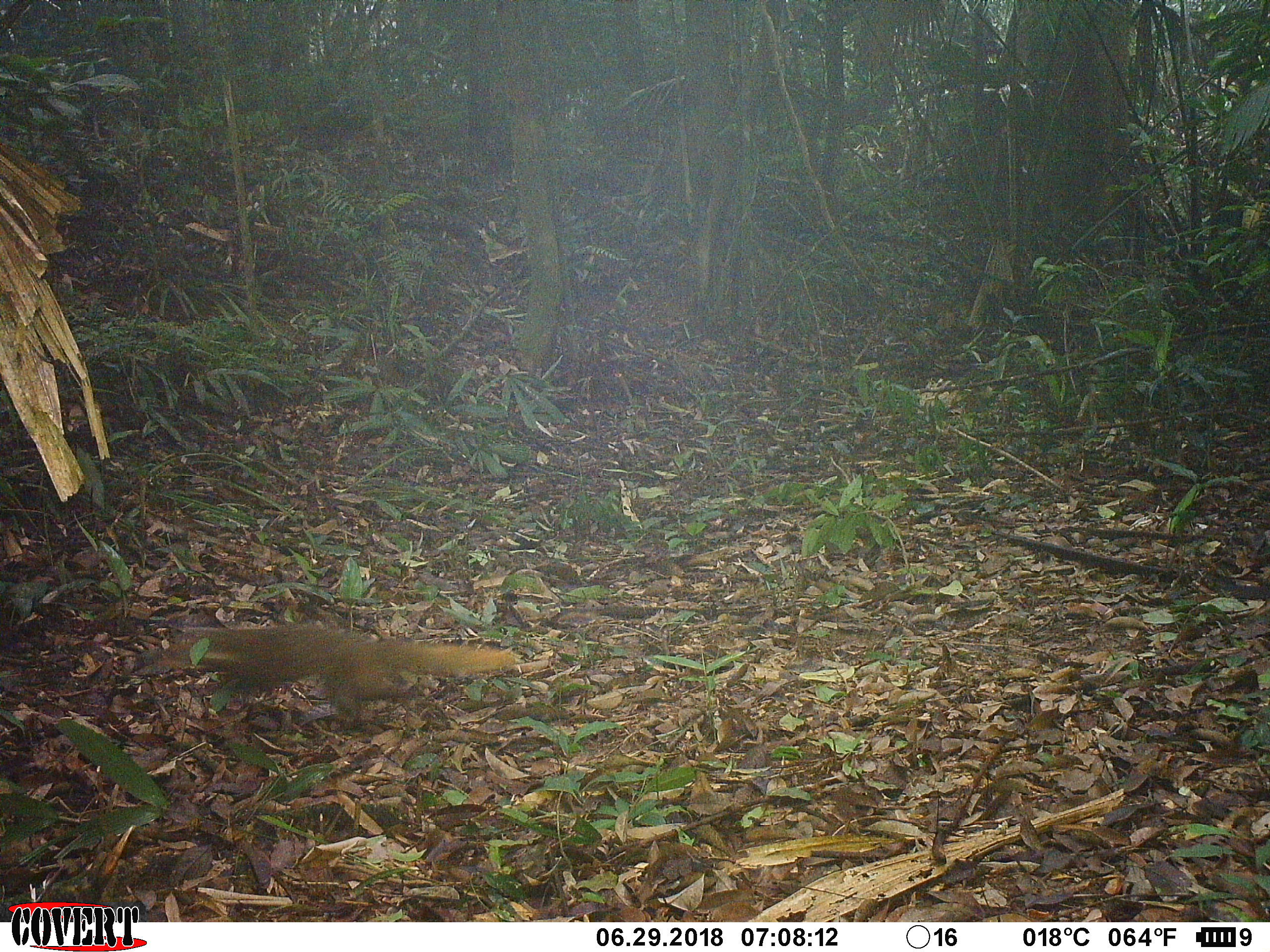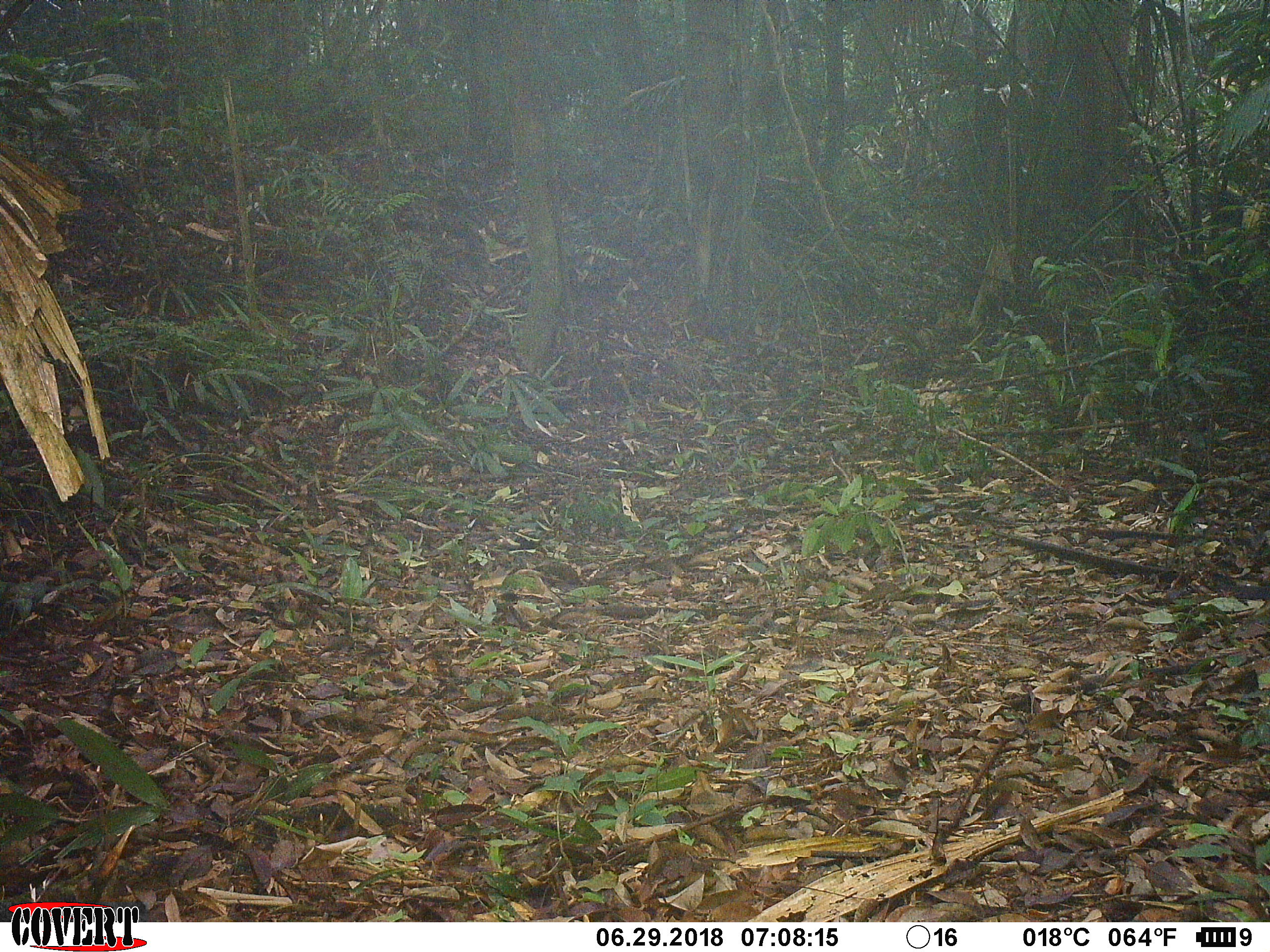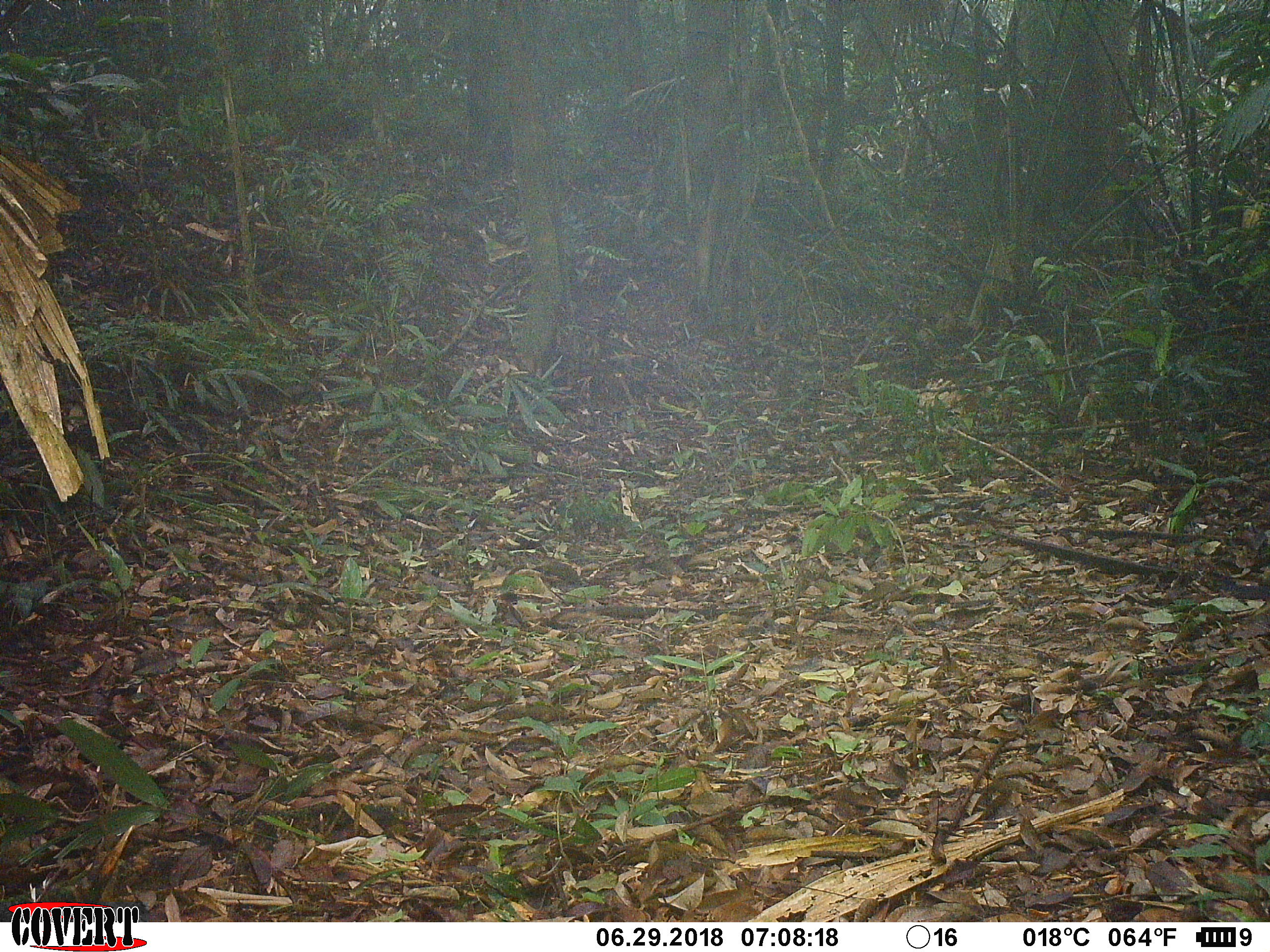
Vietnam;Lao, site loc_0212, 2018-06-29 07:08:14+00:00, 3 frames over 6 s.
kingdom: Animalia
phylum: Chordata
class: Mammalia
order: Carnivora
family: Herpestidae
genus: Urva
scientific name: Urva urva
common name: crab-eating mongoose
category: crab eating mongoose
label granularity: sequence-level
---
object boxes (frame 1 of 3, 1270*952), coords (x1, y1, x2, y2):
crab eating mongoose: (155, 618, 525, 727)